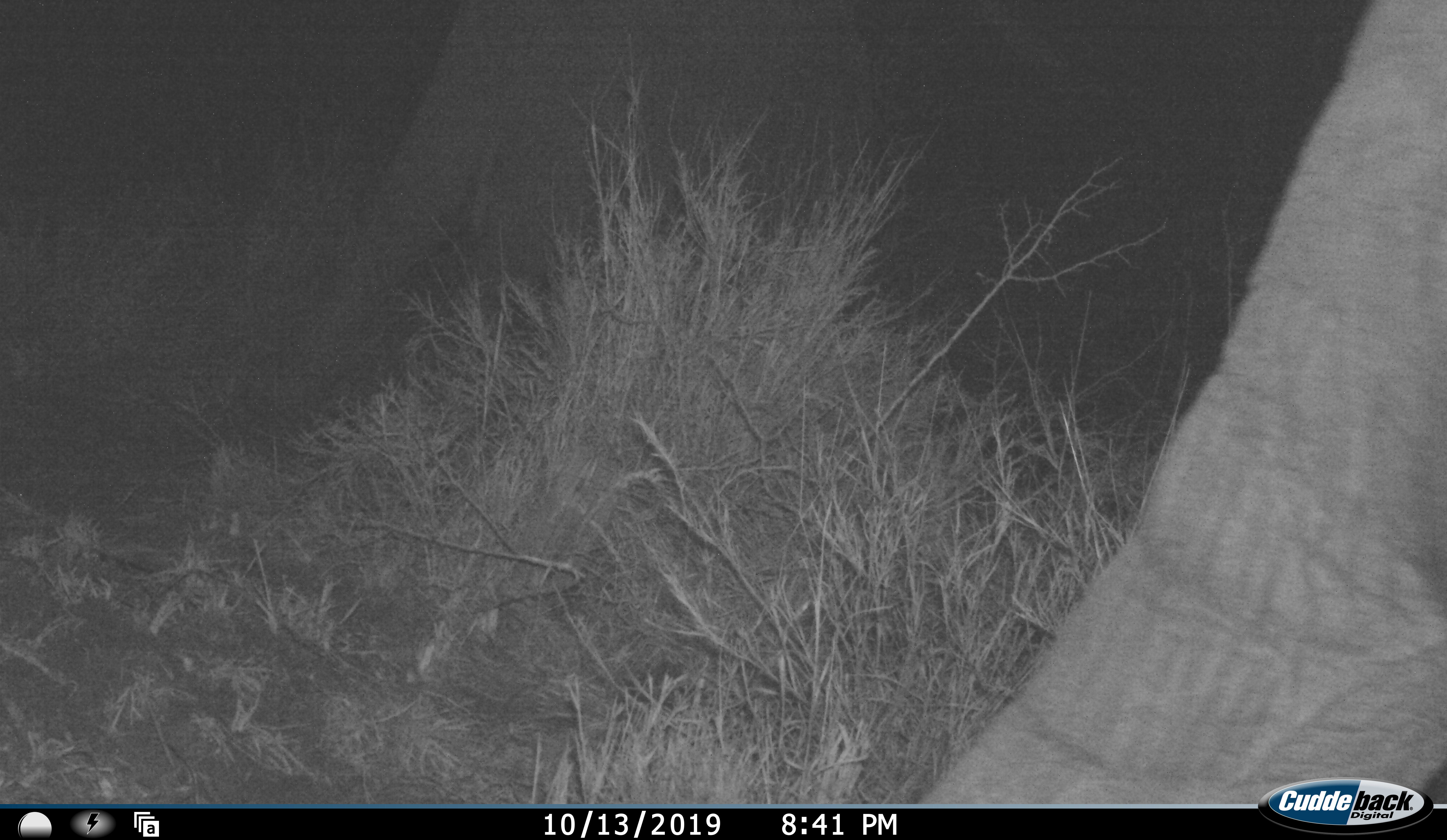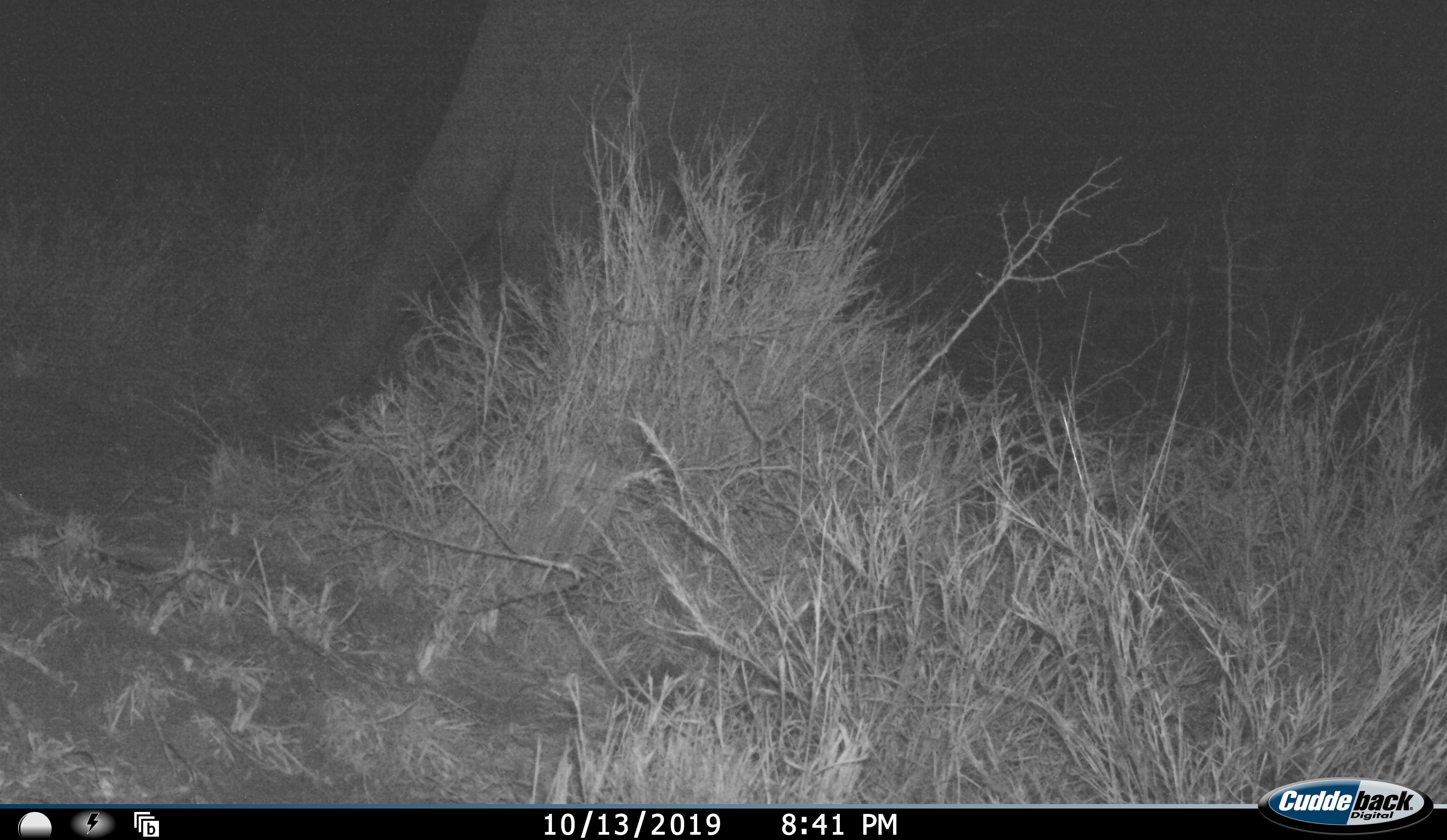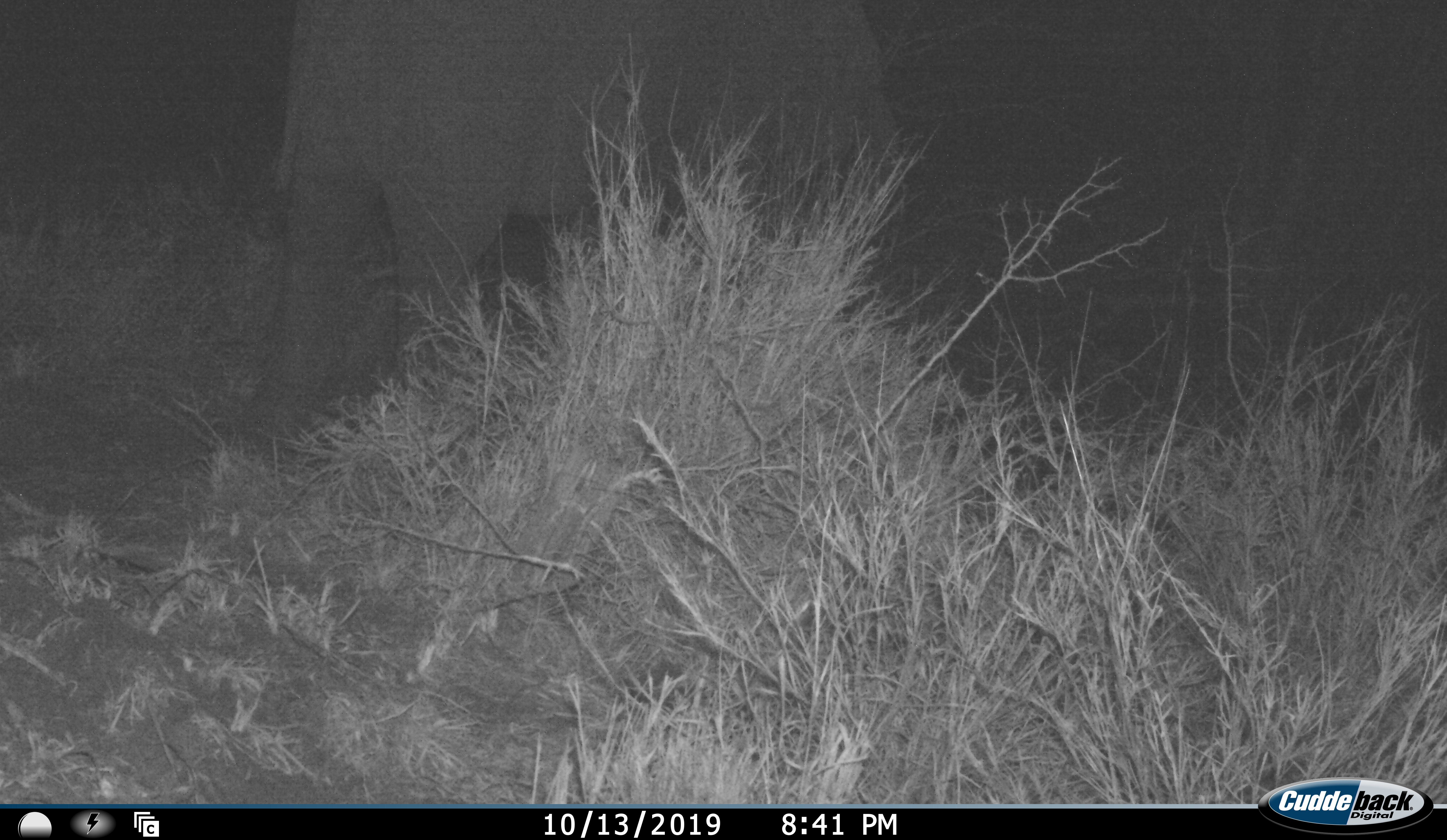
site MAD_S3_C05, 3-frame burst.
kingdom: Animalia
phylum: Chordata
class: Mammalia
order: Proboscidea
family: Elephantidae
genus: Loxodonta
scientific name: Loxodonta africana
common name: african bush elephant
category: elephant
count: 2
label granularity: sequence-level